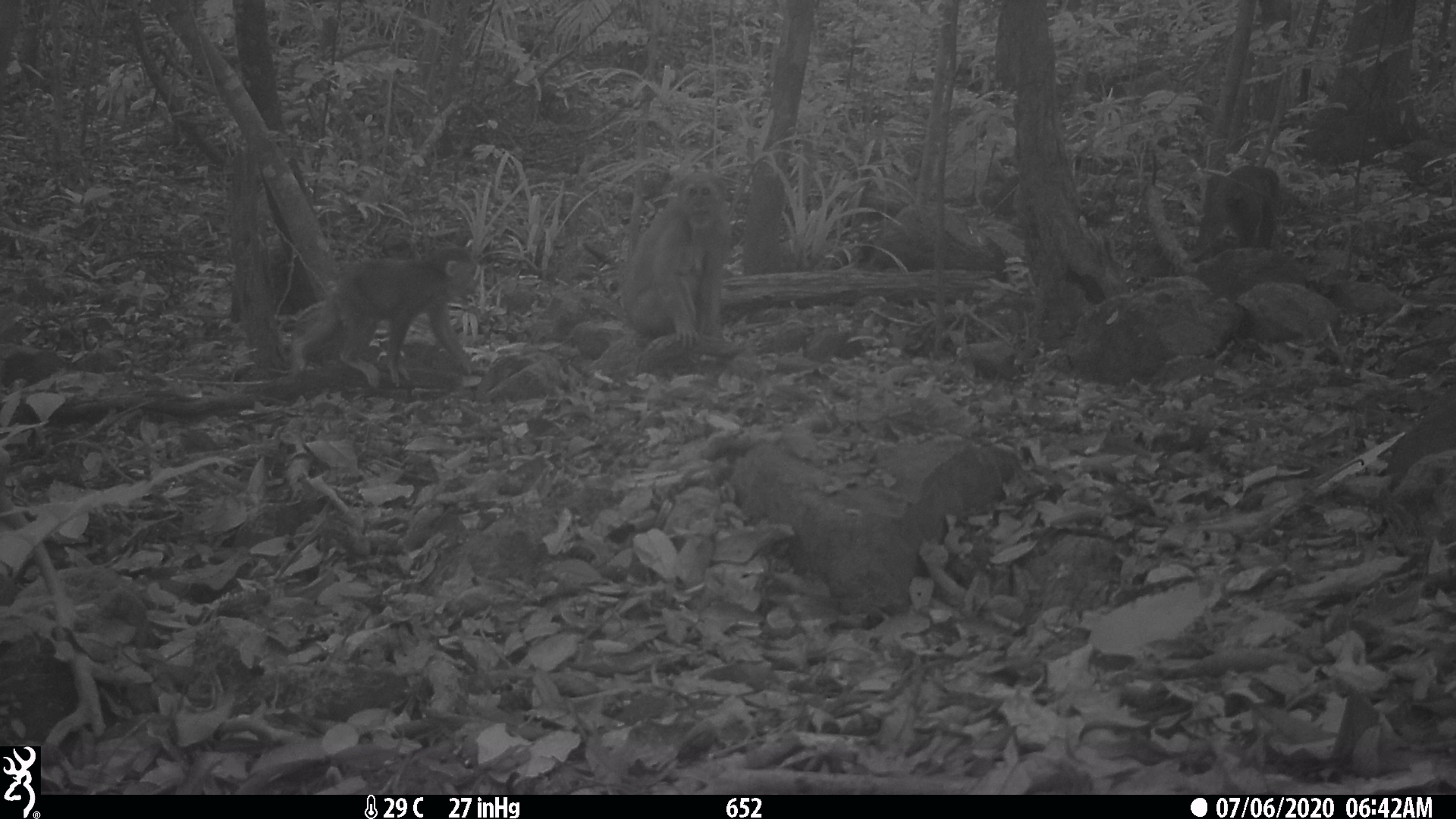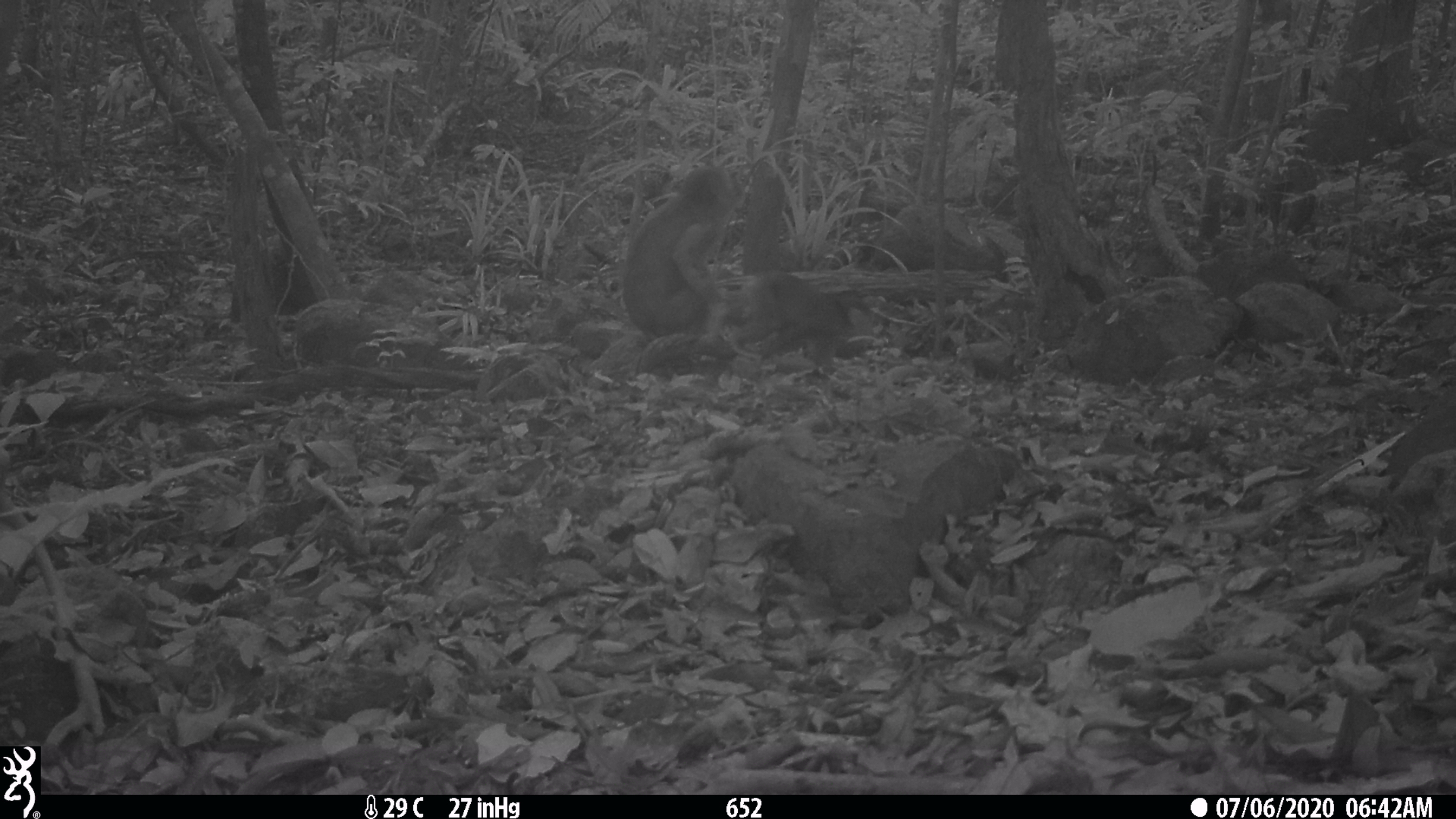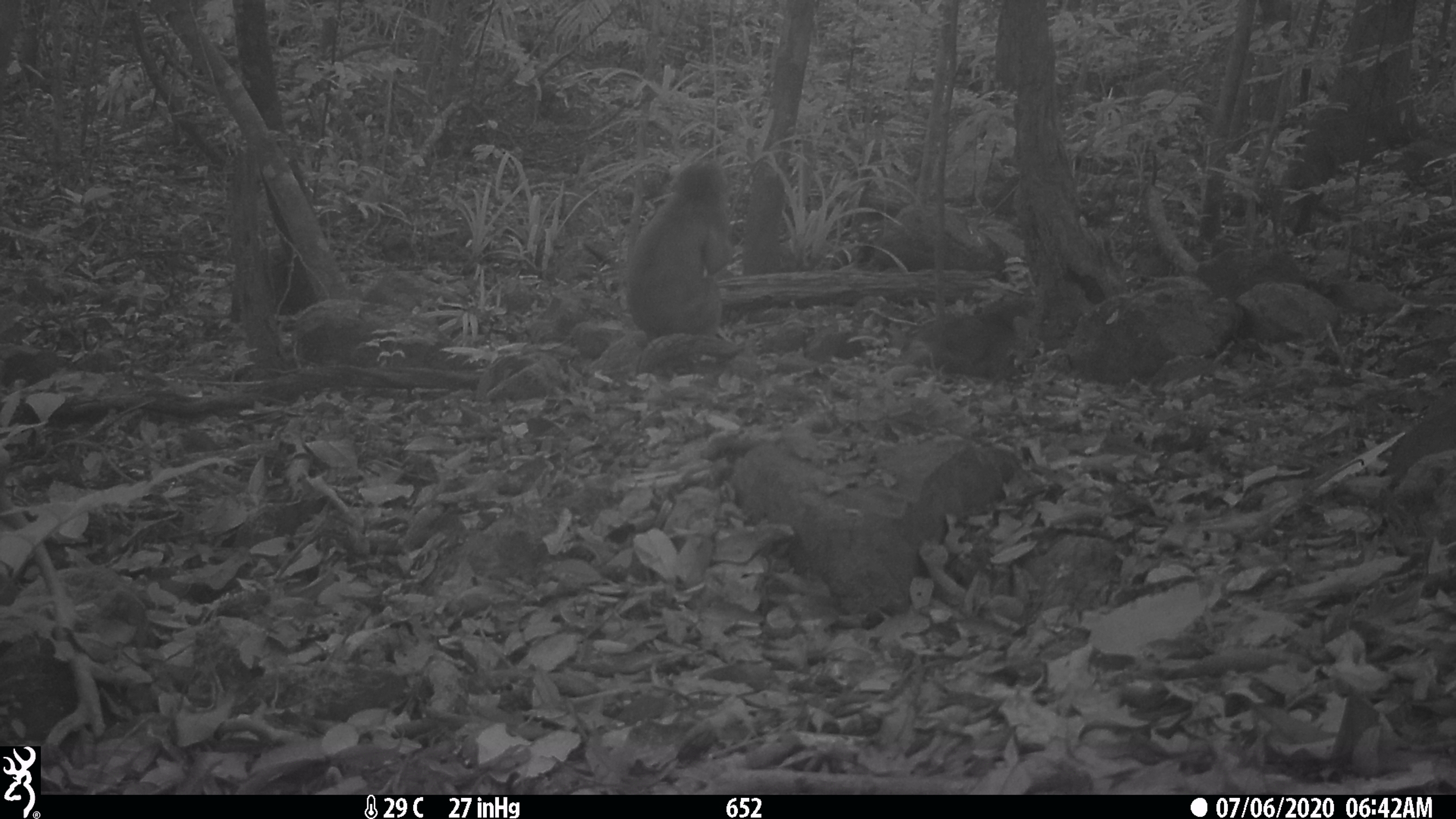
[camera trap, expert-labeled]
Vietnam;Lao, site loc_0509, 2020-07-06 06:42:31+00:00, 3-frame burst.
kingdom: Animalia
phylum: Chordata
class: Mammalia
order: Primates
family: Cercopithecidae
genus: Macaca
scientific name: Macaca arctoides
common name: stump-tailed macaque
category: stump tailed macaque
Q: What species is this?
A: Stump tailed macaque (stump-tailed macaque) (Macaca arctoides).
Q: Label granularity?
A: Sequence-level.